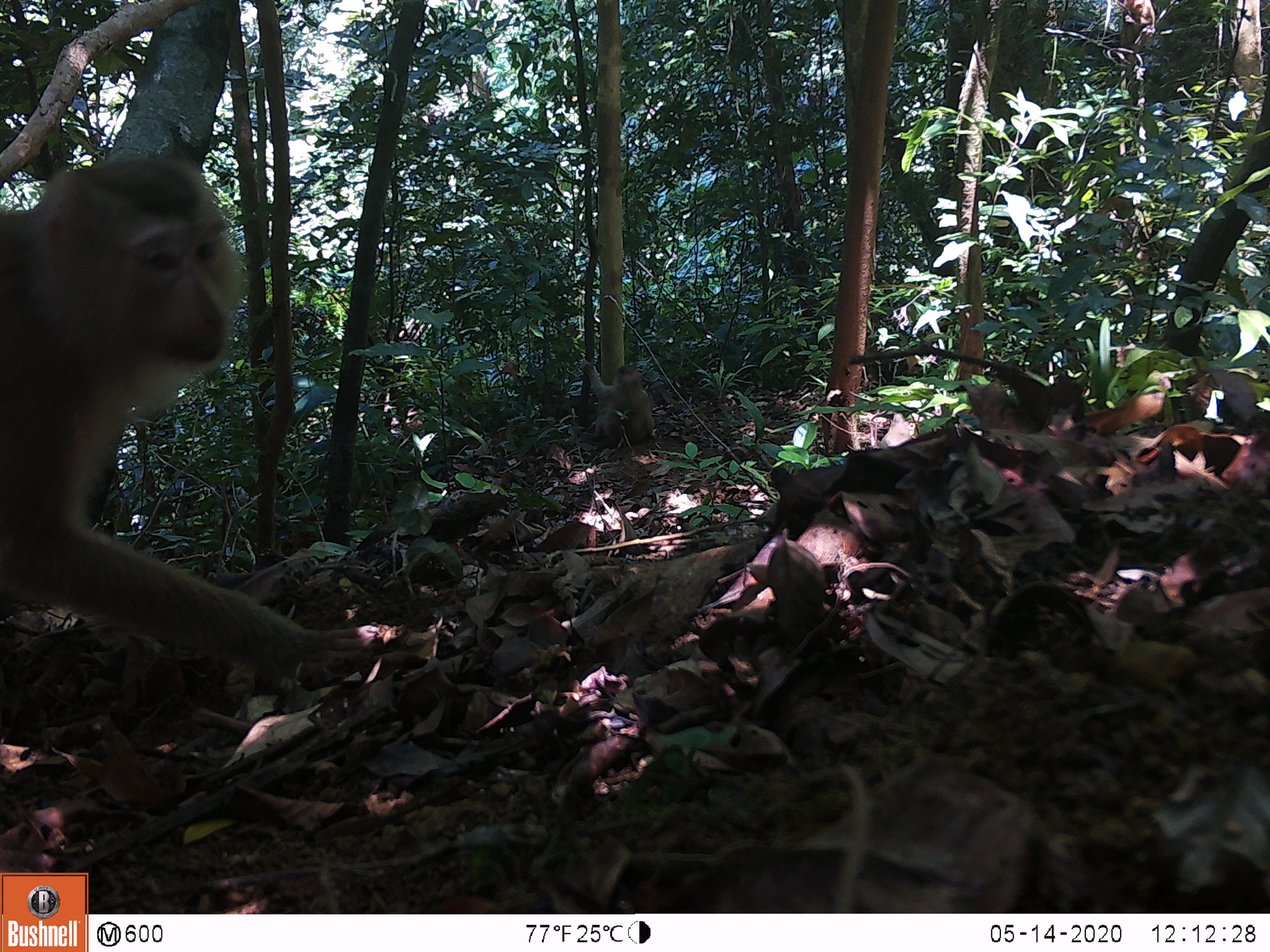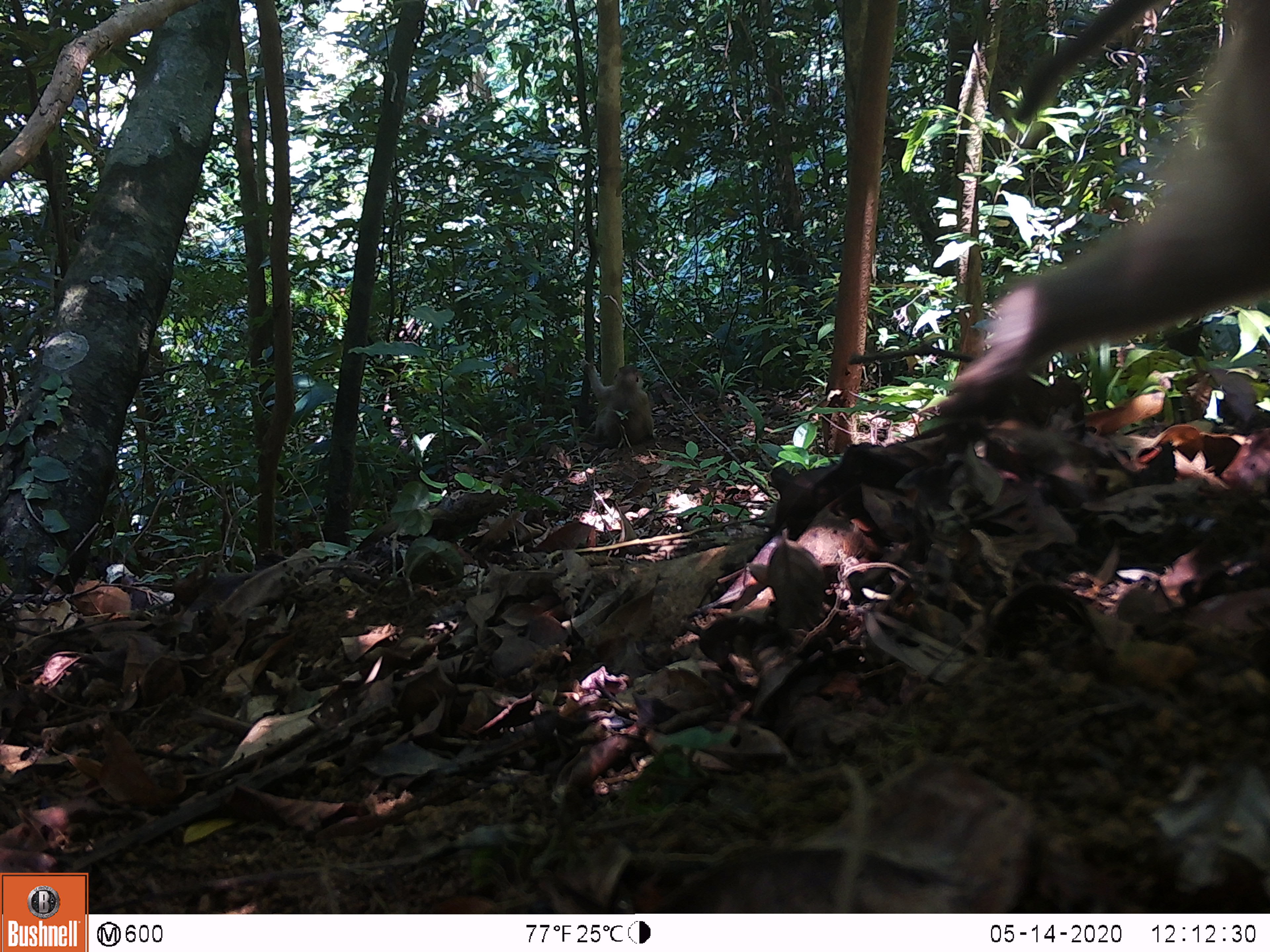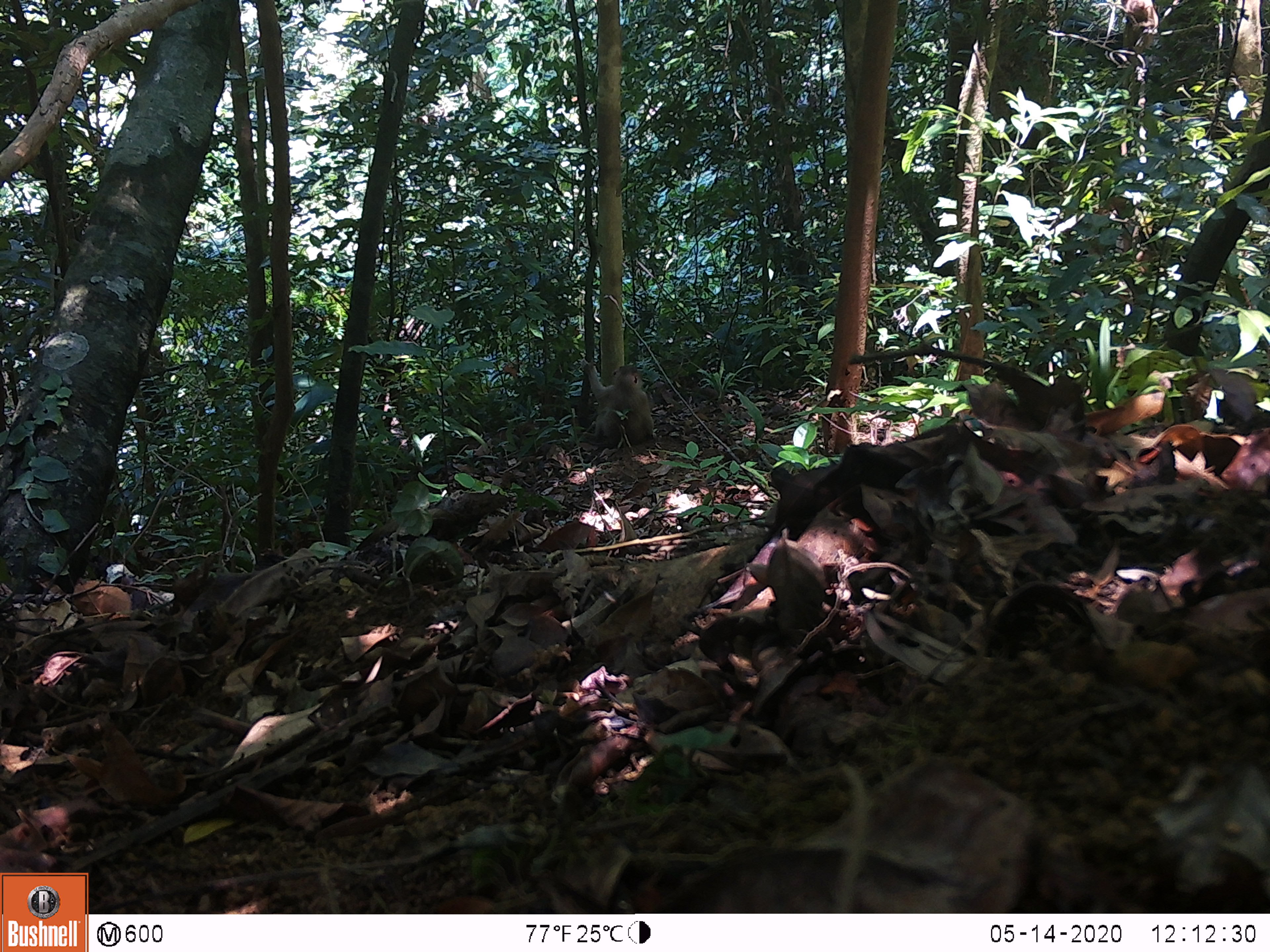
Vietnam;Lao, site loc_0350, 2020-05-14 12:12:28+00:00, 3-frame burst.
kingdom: Animalia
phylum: Chordata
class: Mammalia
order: Primates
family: Cercopithecidae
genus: Macaca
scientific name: Macaca nemestrina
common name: pig-tailed macaque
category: pig tailed macaque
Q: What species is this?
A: Pig tailed macaque (pig-tailed macaque) (Macaca nemestrina).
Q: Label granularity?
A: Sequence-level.